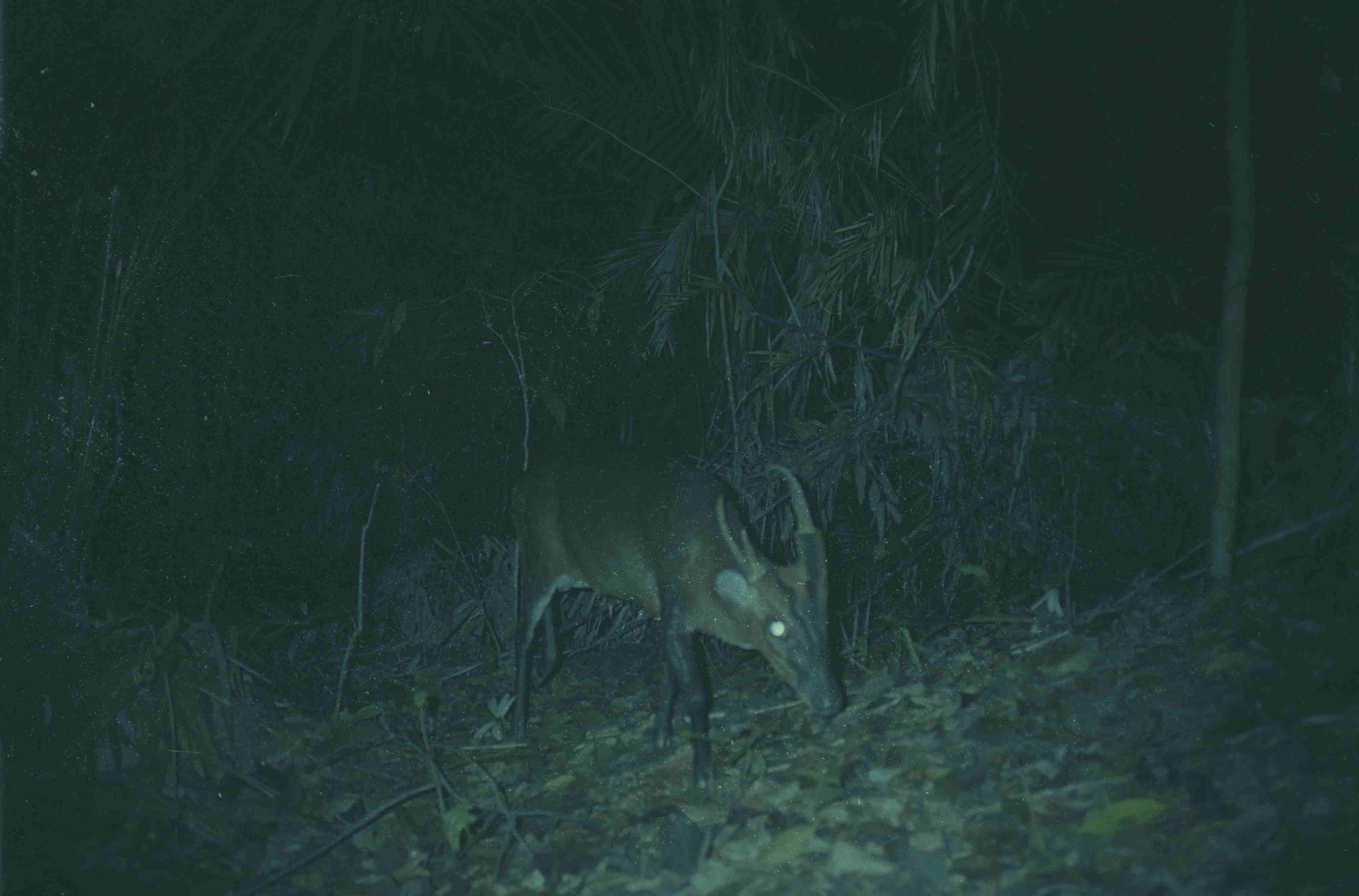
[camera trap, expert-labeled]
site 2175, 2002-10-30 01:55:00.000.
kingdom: Animalia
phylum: Chordata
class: Mammalia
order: Artiodactyla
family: Cervidae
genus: Muntiacus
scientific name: Muntiacus muntjak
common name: southern red muntjac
Muntiacus muntjak (southern red muntjac), count 1.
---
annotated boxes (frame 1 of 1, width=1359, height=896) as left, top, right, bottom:
muntiacus muntjak: 508, 459, 845, 789